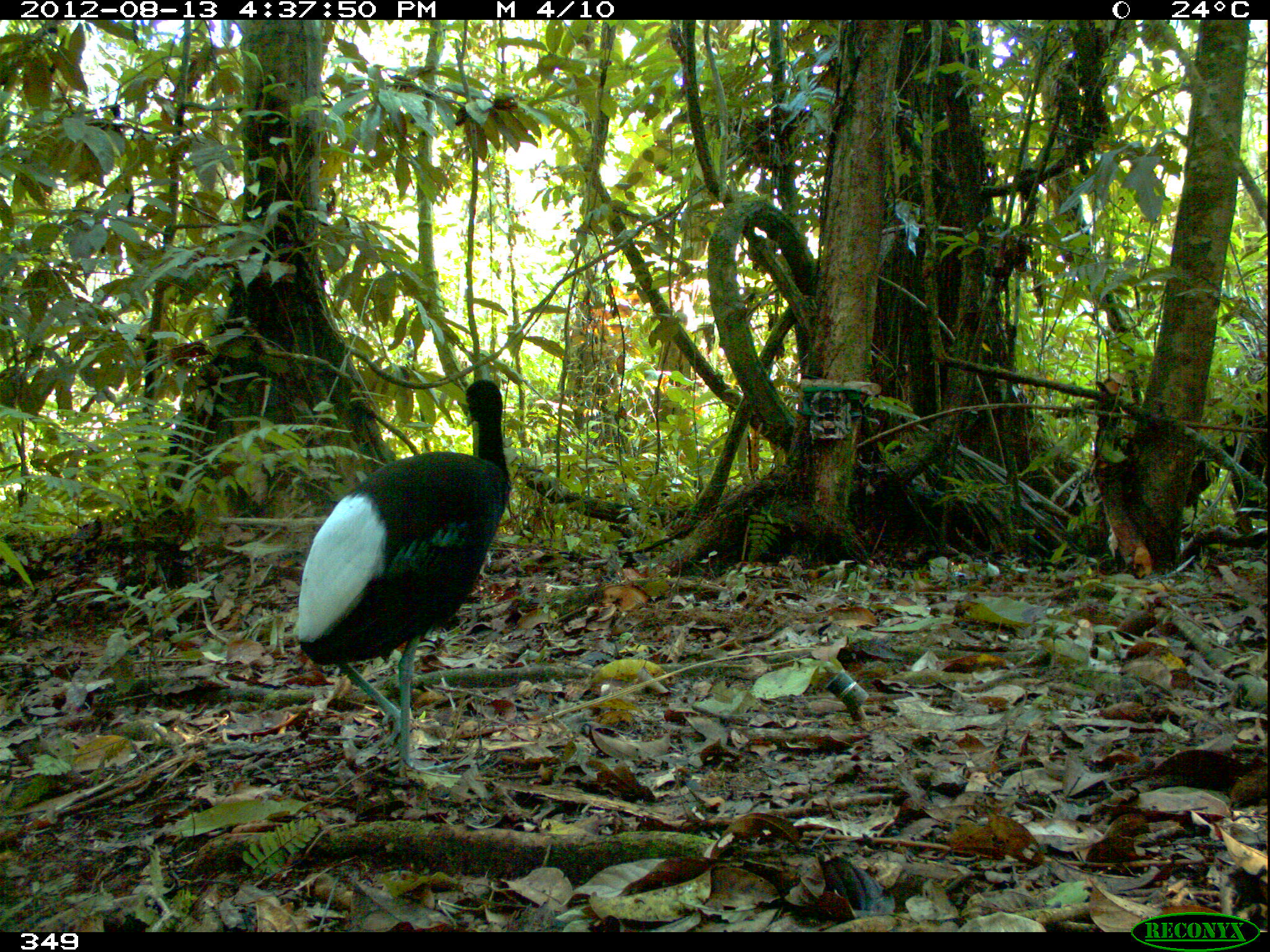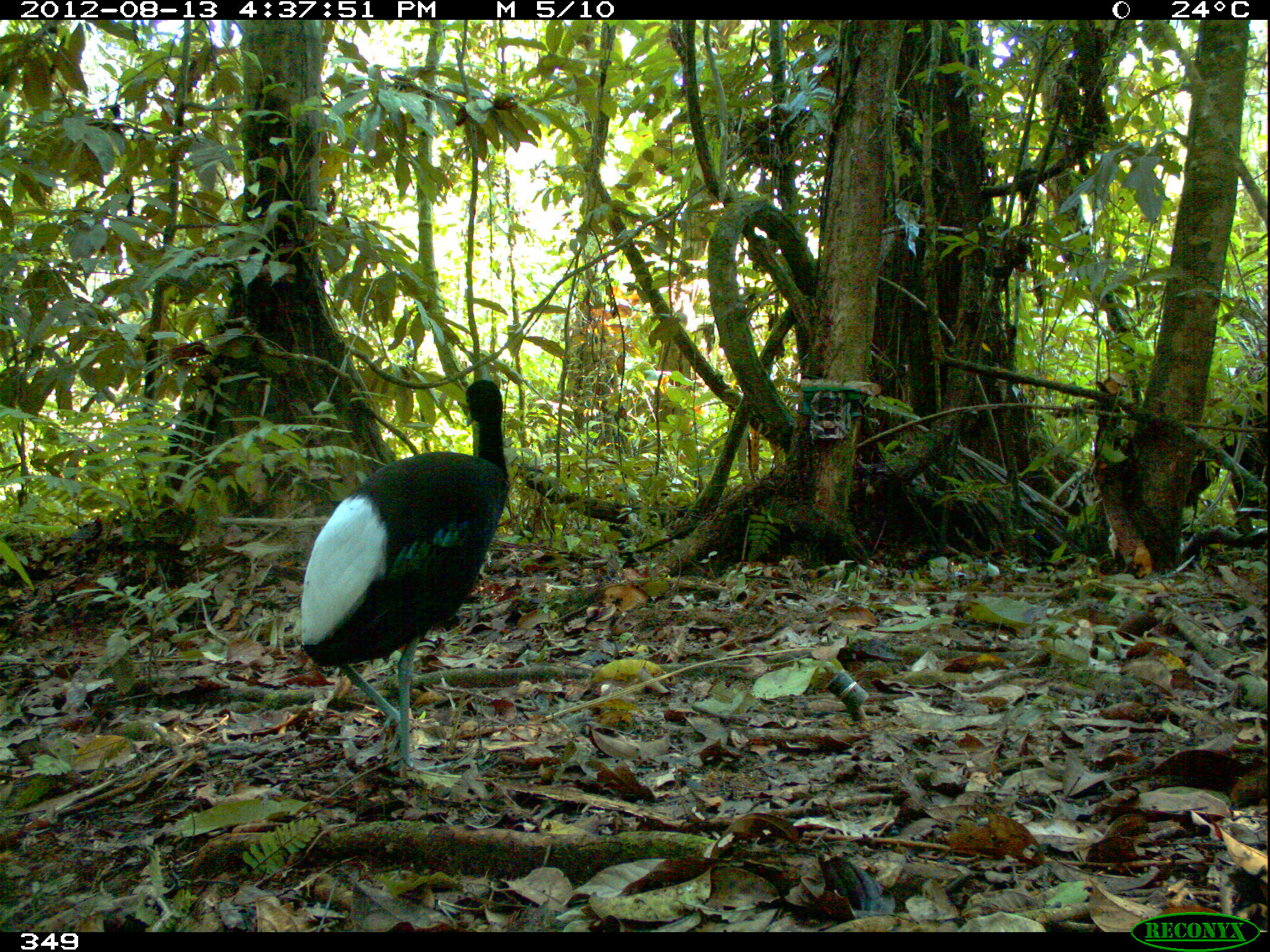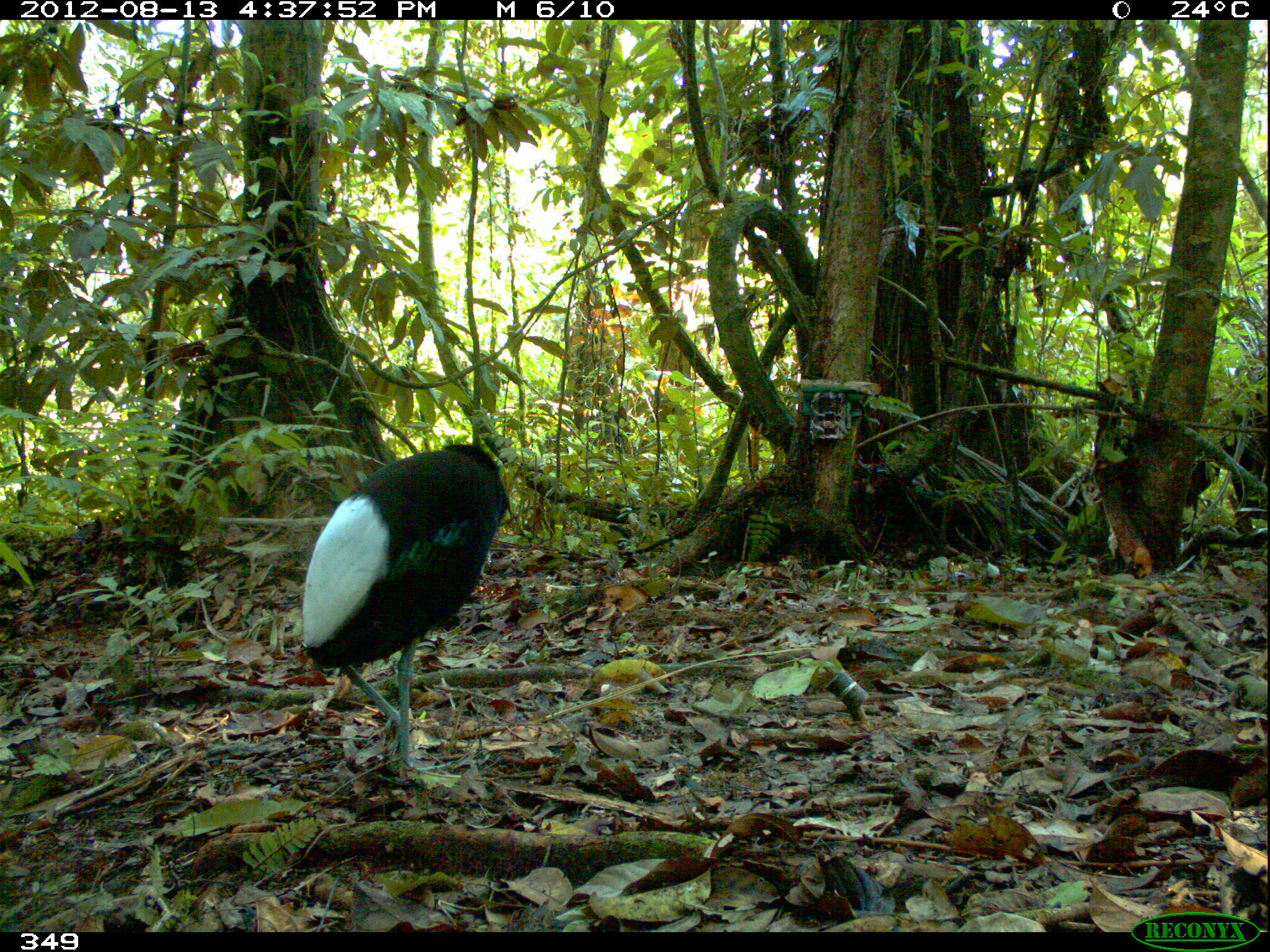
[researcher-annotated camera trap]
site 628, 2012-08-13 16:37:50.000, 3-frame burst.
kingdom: Animalia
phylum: Chordata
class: Aves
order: Gruiformes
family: Psophiidae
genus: Psophia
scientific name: Psophia leucoptera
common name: pale-winged trumpeter